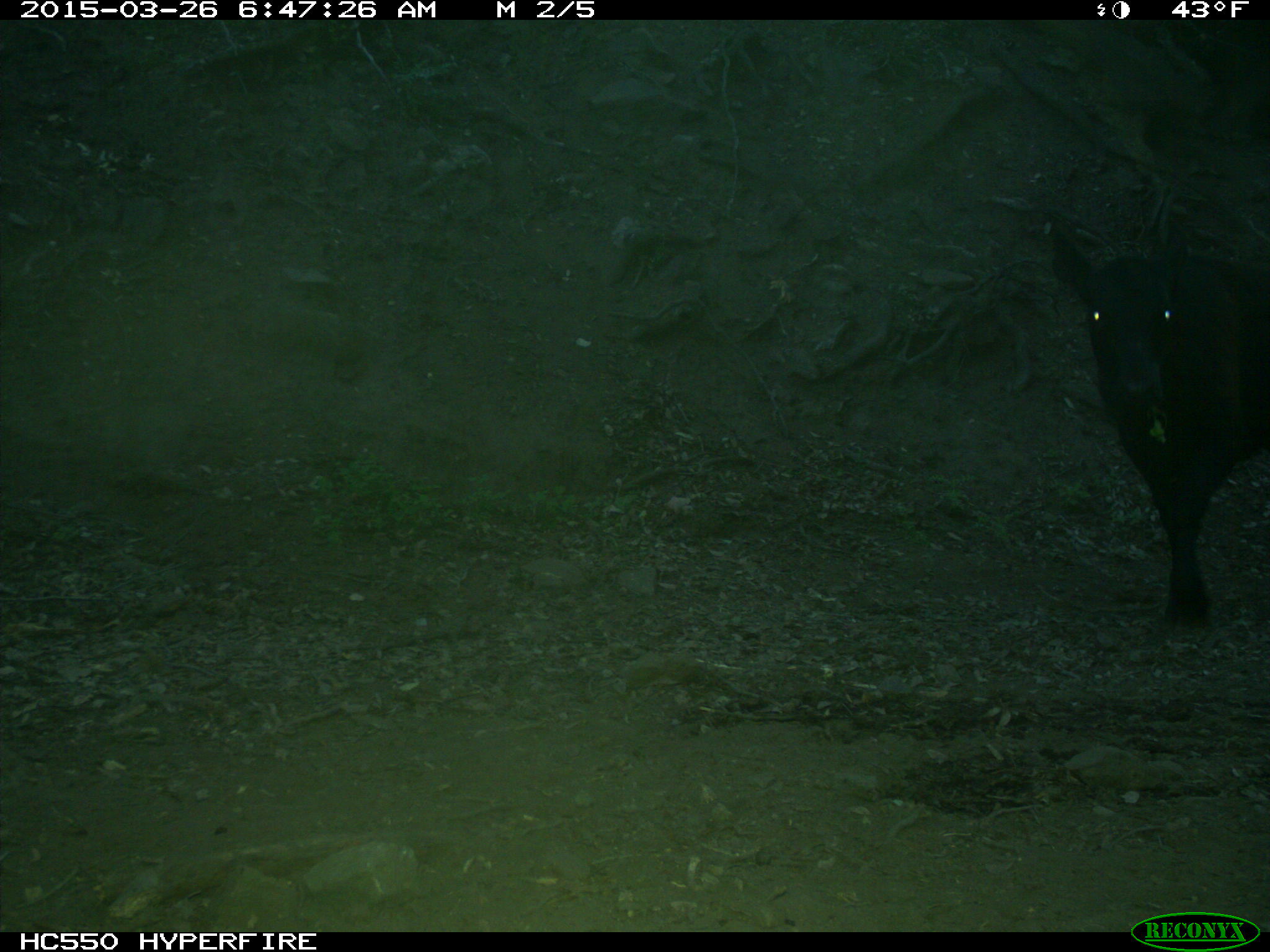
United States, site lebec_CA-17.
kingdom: Animalia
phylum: Chordata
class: Mammalia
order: Artiodactyla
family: Bovidae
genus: Bos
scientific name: Bos taurus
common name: domestic cow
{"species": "Bos taurus (domestic cow)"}